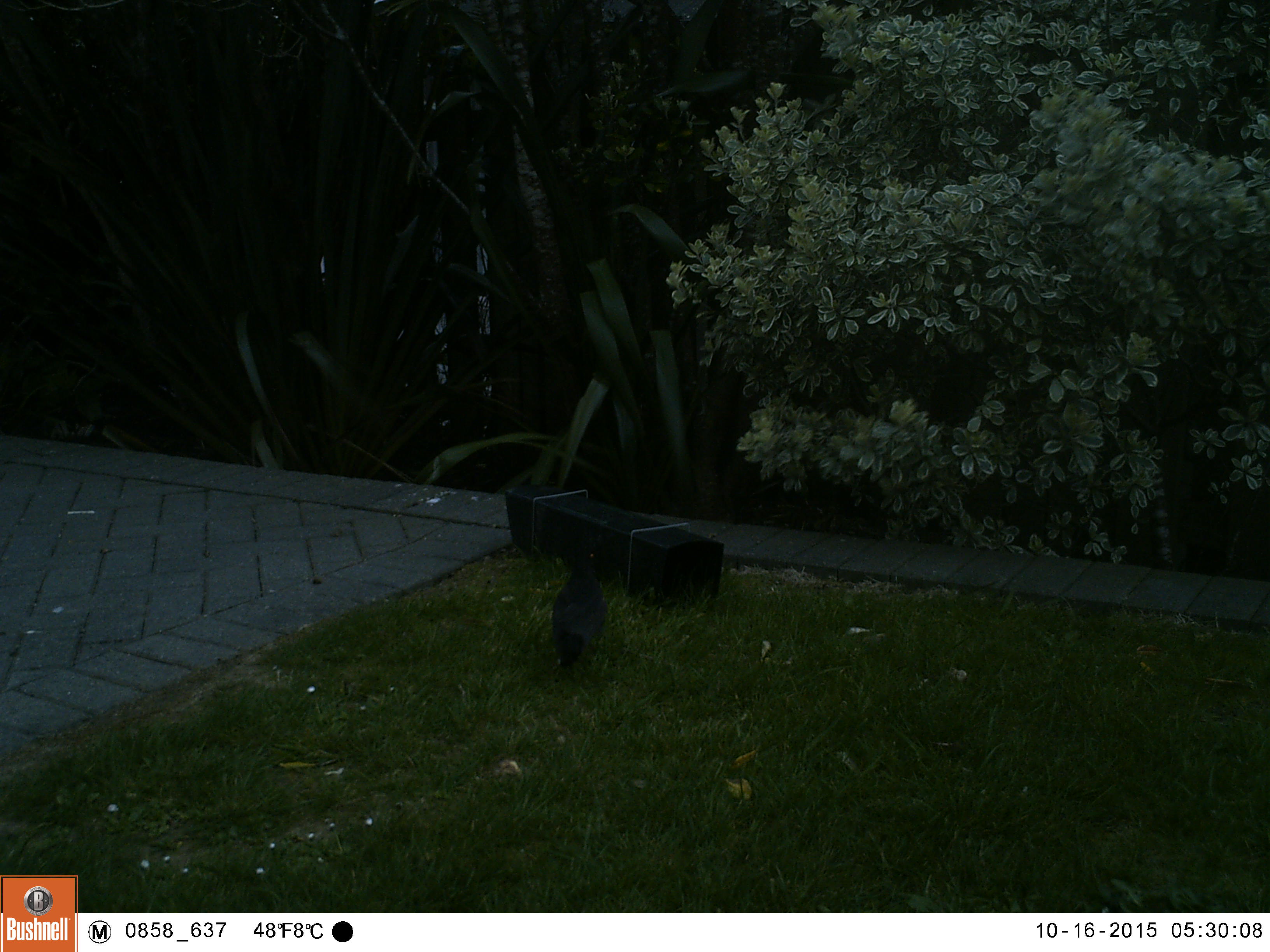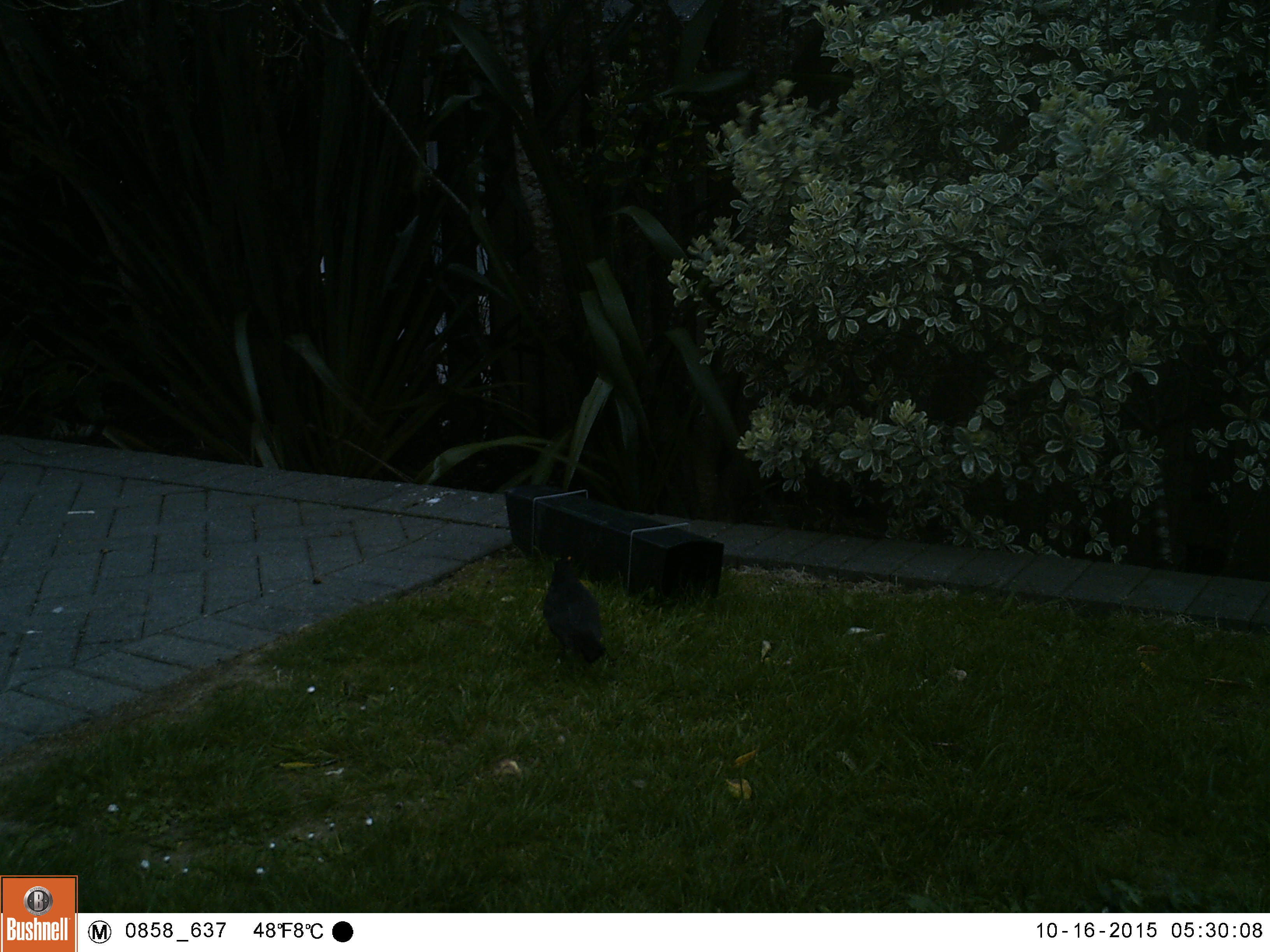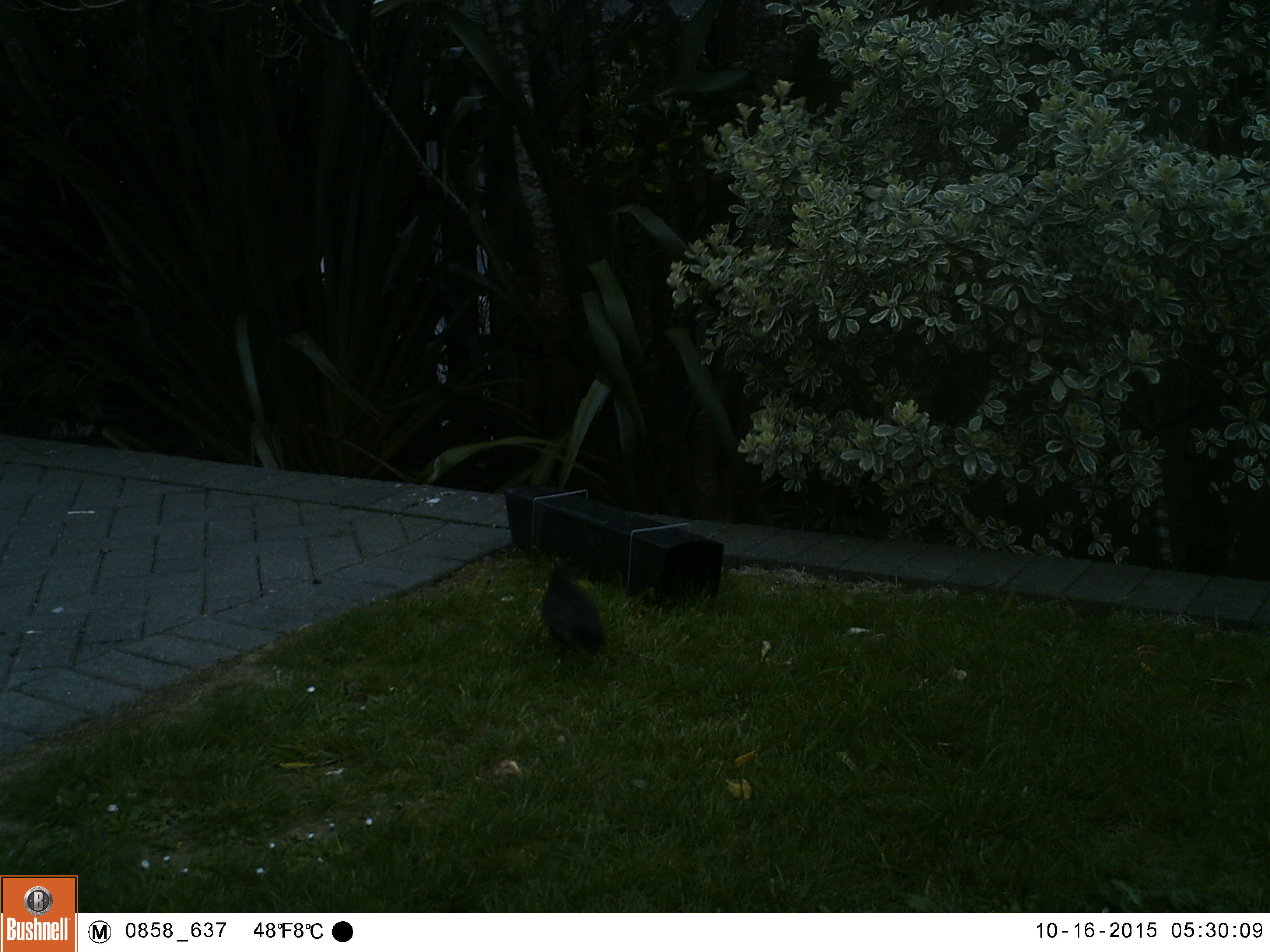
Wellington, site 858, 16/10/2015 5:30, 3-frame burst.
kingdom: Animalia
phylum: Chordata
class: Aves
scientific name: Aves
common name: bird